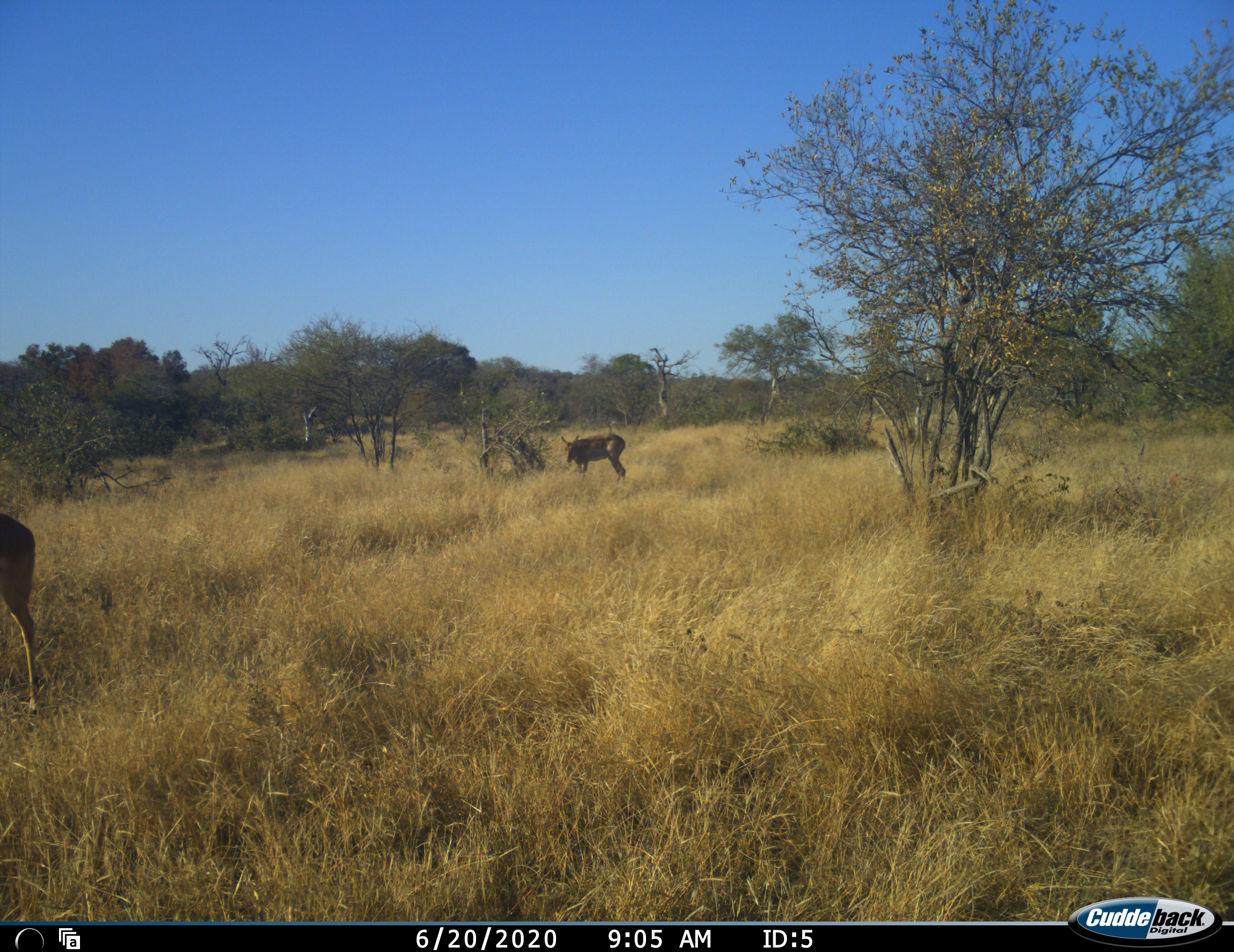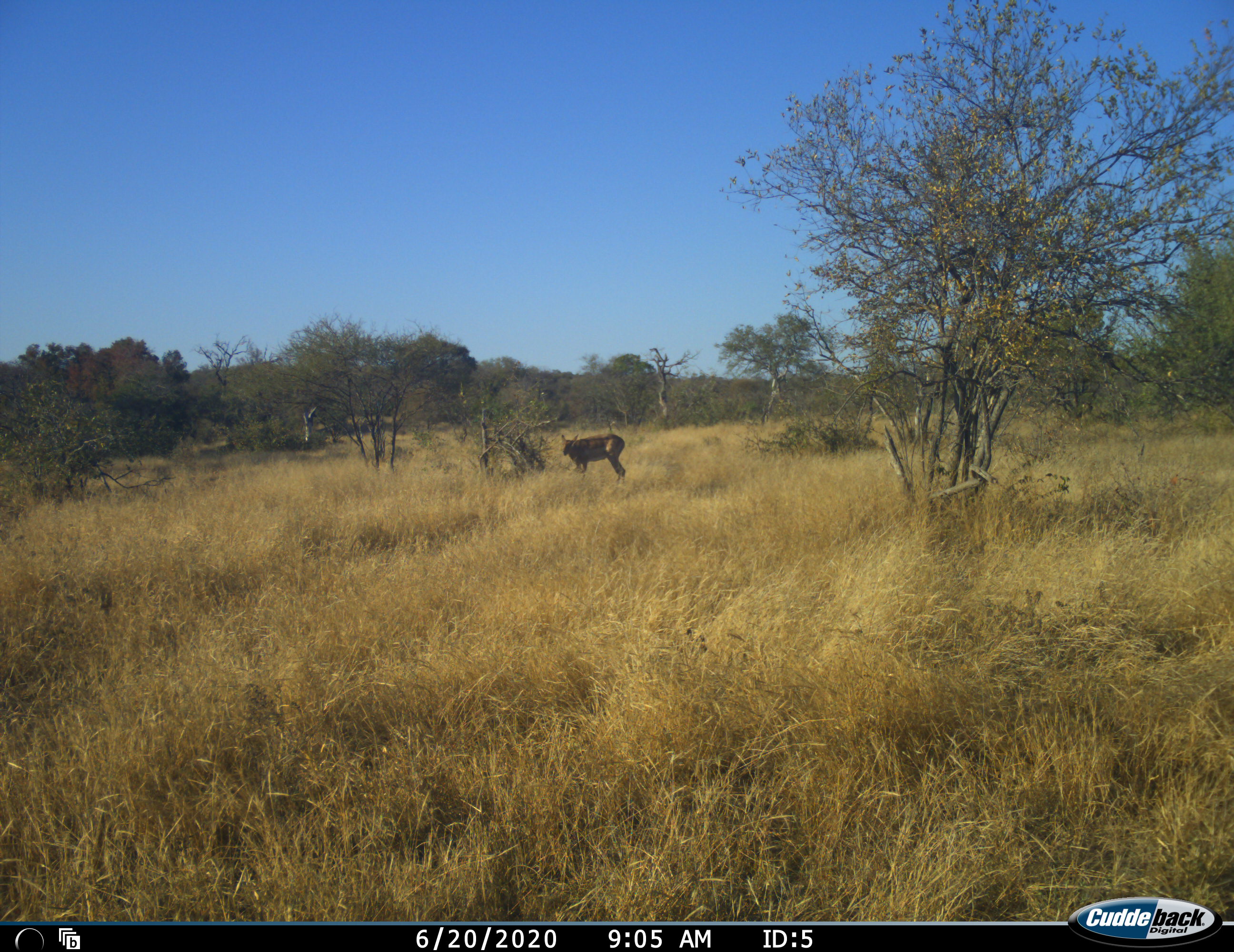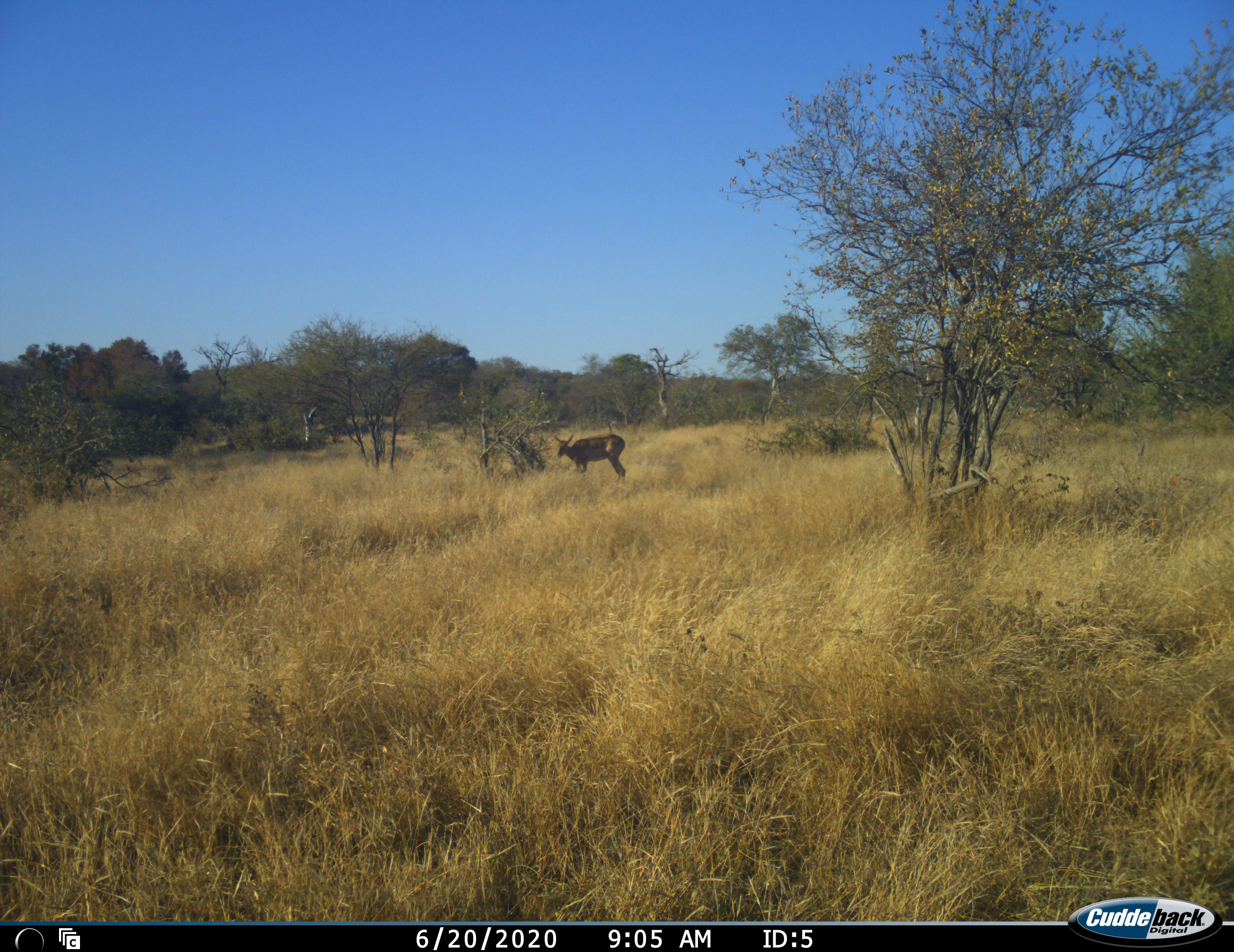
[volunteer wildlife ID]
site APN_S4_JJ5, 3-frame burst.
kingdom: Animalia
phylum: Chordata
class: Mammalia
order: Artiodactyla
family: Bovidae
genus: Aepyceros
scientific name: Aepyceros melampus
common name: impala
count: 2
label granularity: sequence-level